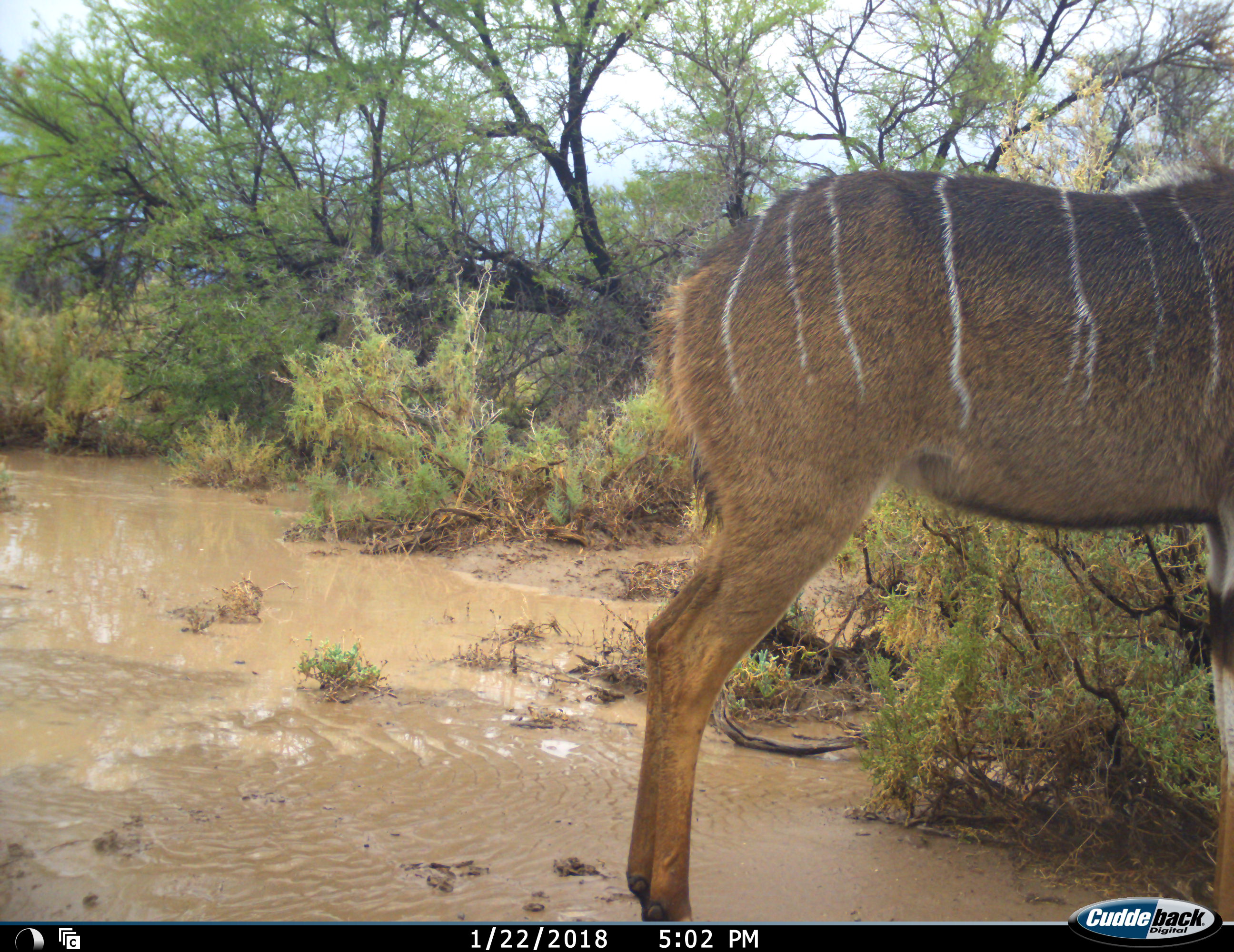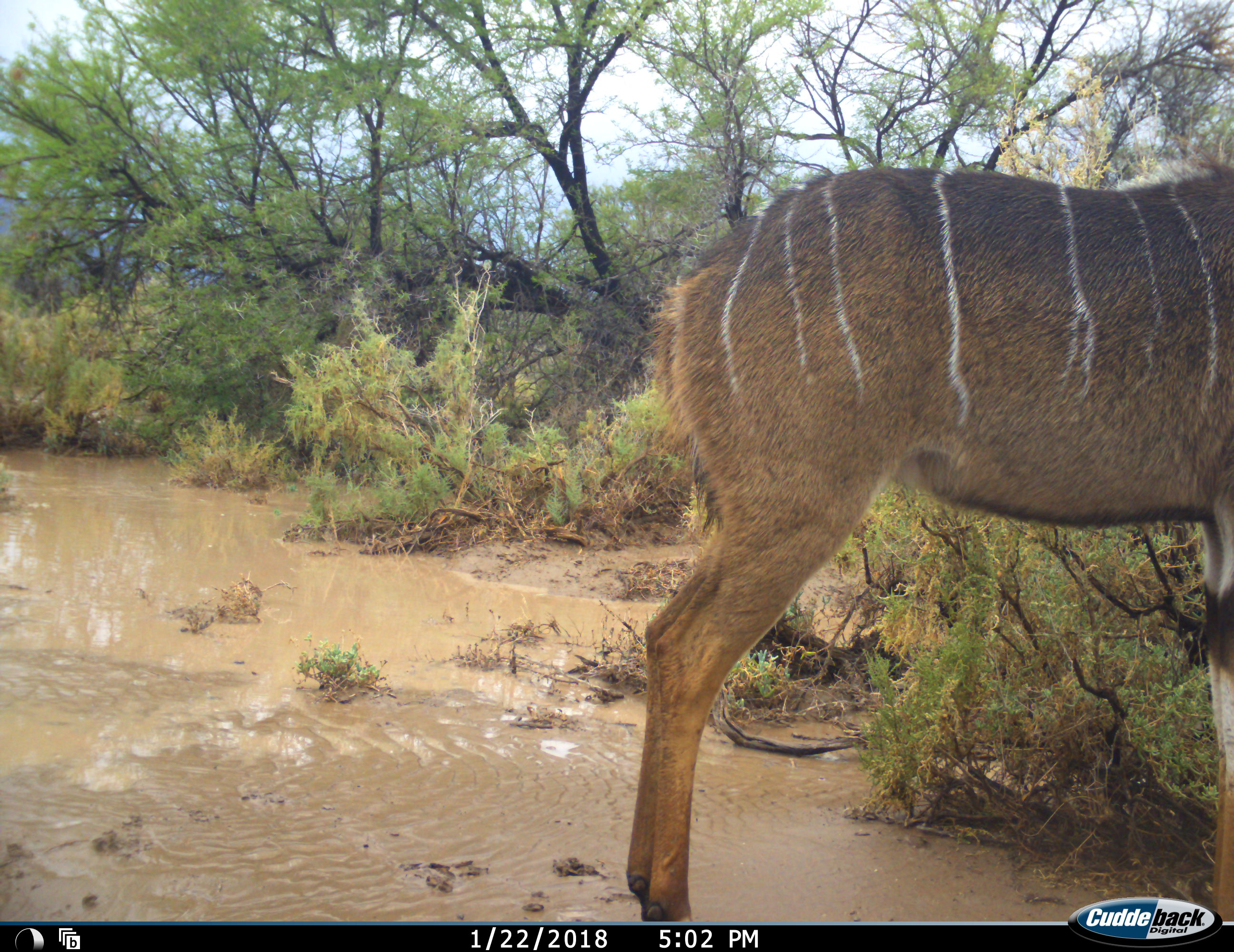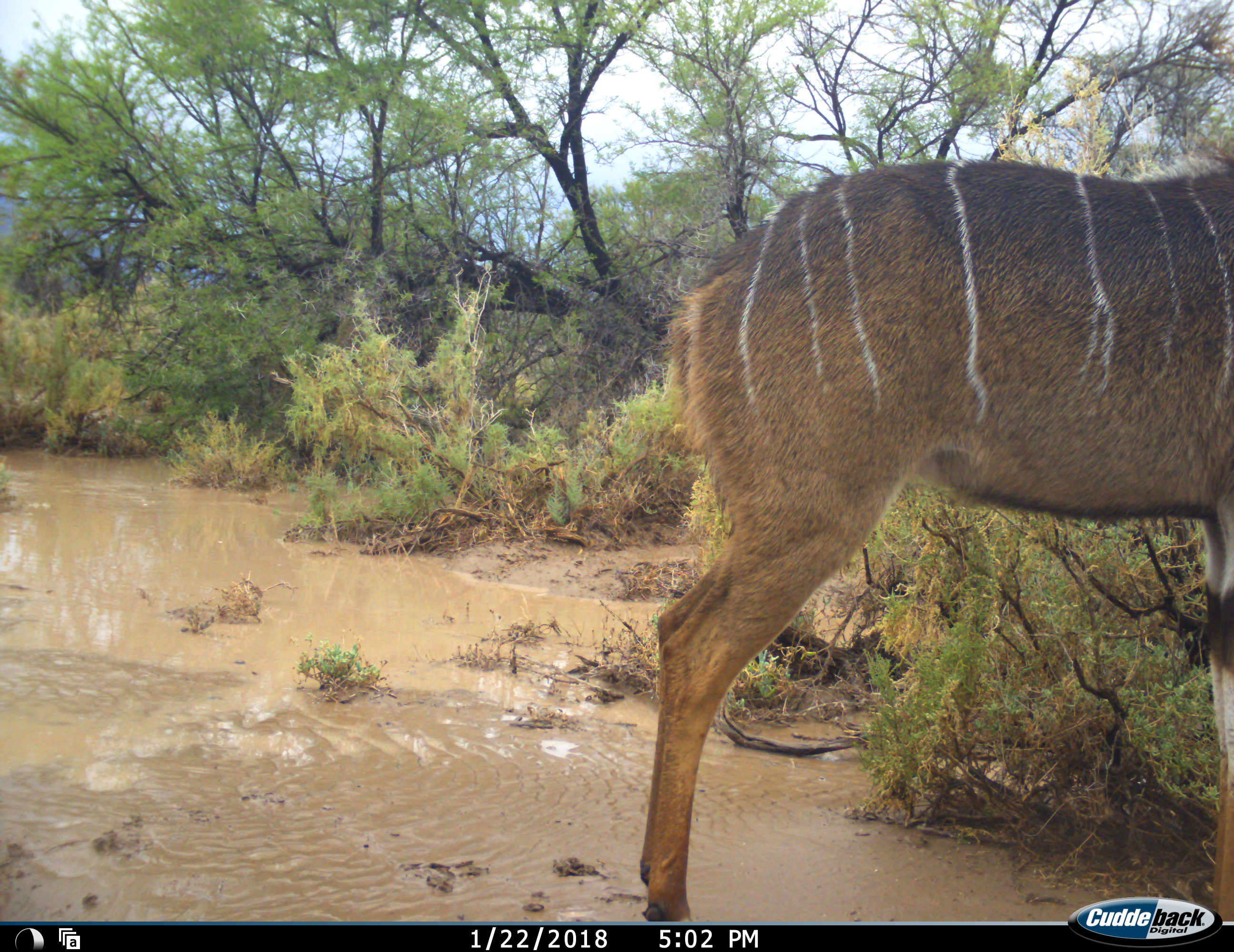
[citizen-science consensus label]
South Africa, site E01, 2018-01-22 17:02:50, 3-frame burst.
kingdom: Animalia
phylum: Chordata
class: Mammalia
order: Artiodactyla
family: Bovidae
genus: Tragelaphus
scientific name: Tragelaphus strepsiceros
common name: greater kudu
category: kudu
Kudu (greater kudu) (Tragelaphus strepsiceros), count 1. Behavior (volunteer vote fractions): standing 100%, resting 0%, moving 0%, interacting 0%. Young present (vote fraction): 0%. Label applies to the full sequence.